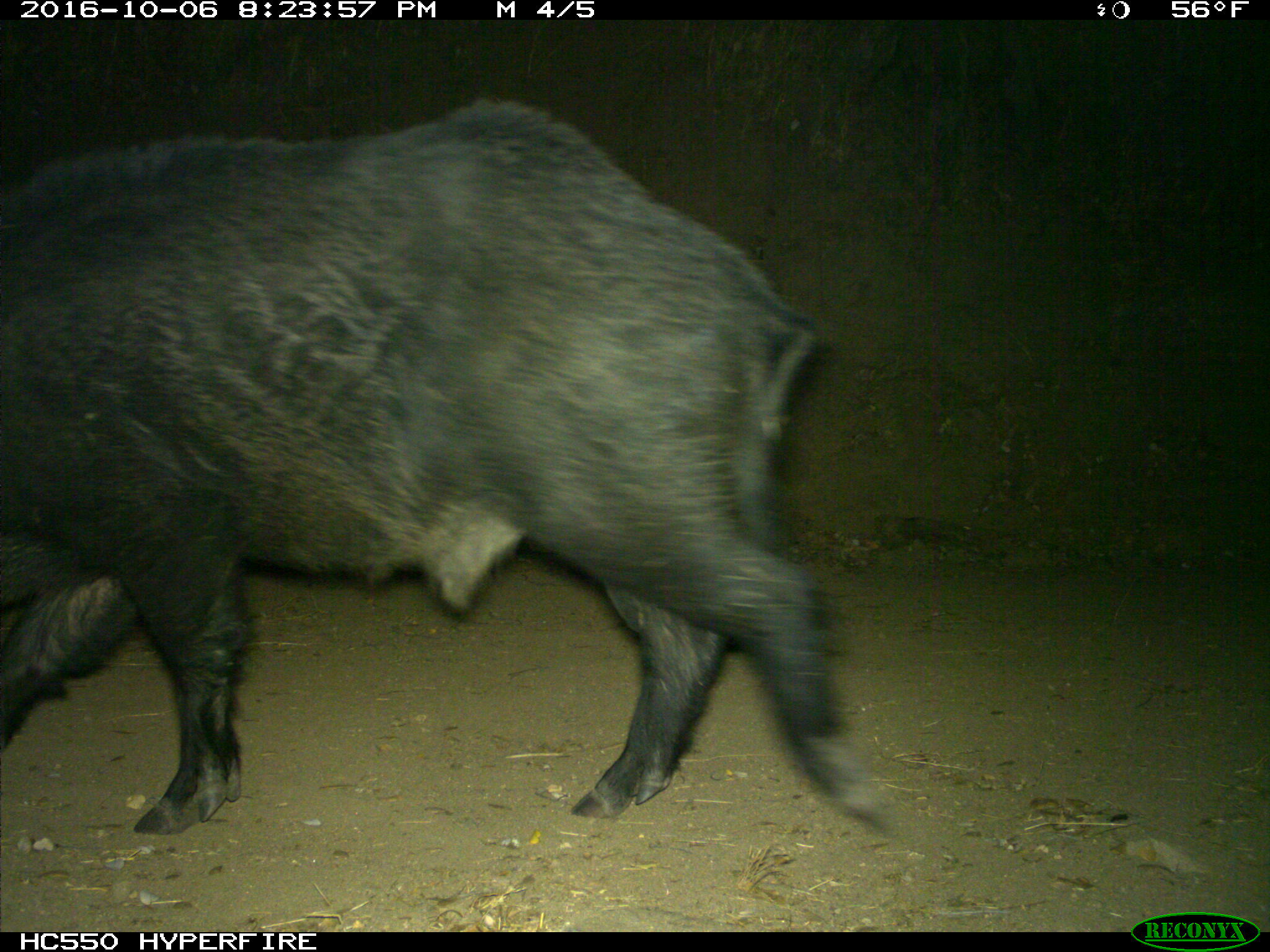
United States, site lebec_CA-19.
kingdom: Animalia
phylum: Chordata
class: Mammalia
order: Artiodactyla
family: Suidae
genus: Sus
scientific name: Sus scrofa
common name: wild boar